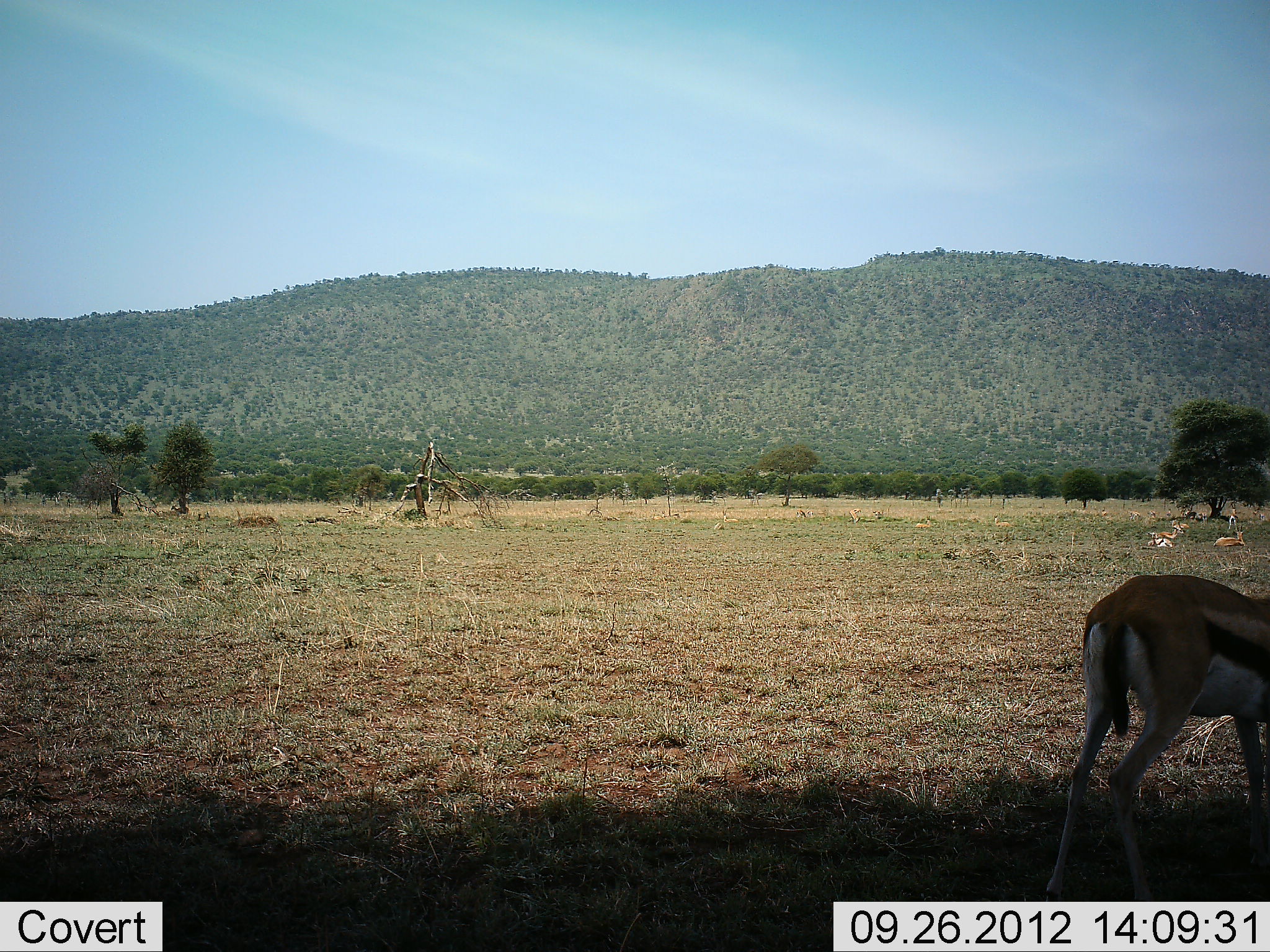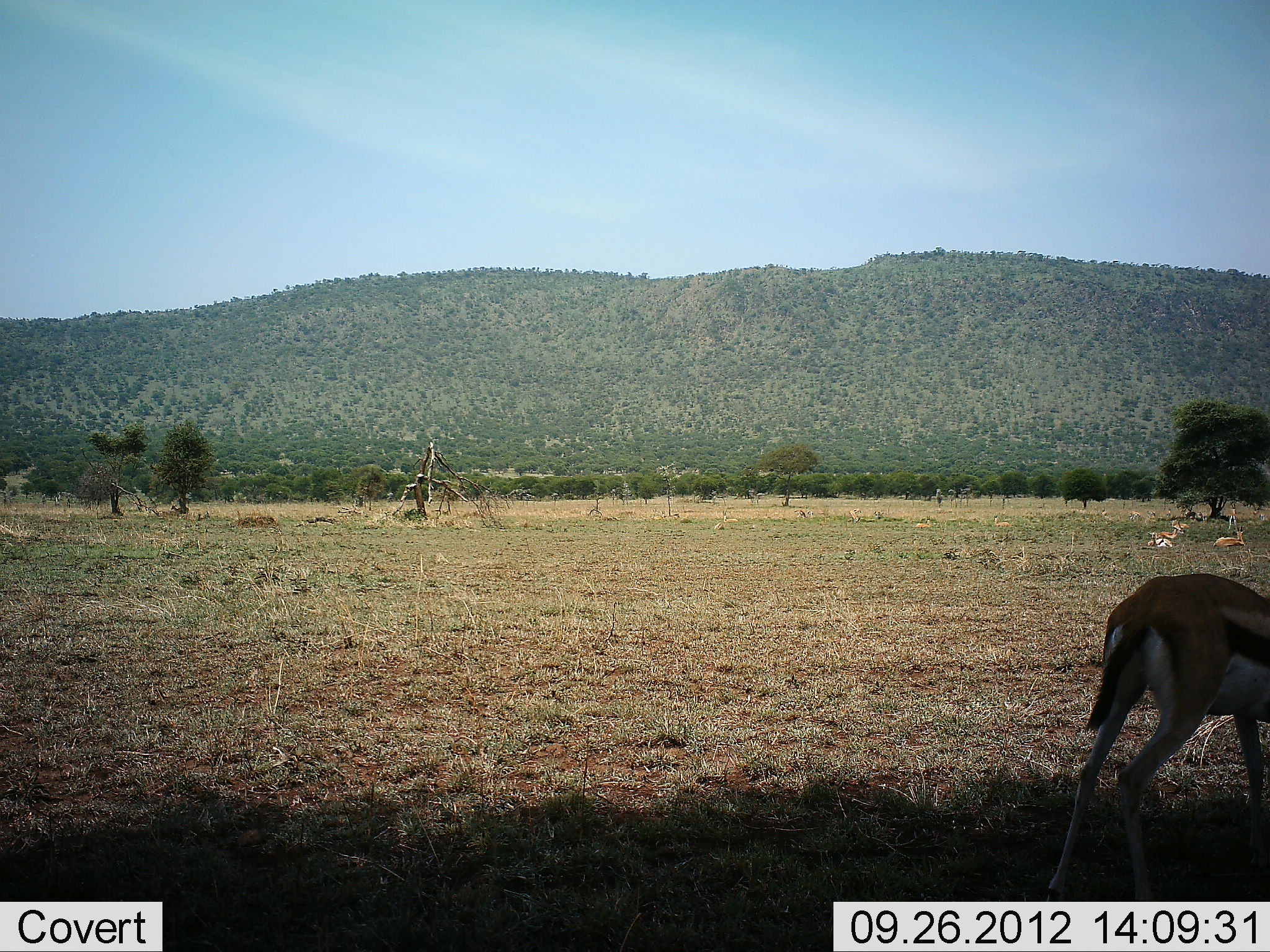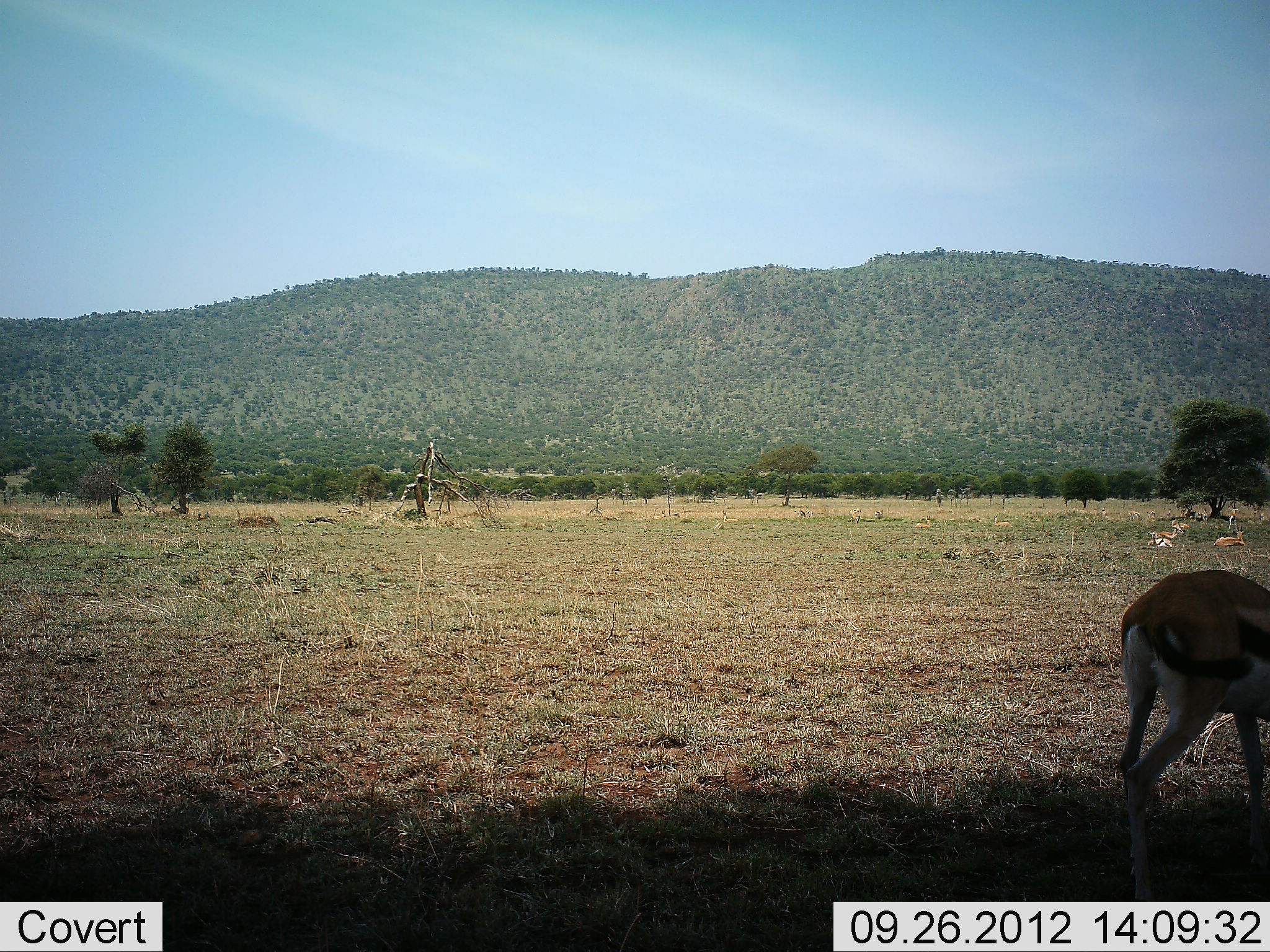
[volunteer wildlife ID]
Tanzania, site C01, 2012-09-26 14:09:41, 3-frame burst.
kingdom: Animalia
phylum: Chordata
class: Mammalia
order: Artiodactyla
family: Bovidae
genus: Eudorcas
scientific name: Eudorcas thomsonii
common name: thomson's gazelle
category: gazellethomsons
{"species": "gazellethomsons (thomson's gazelle) (Eudorcas thomsonii)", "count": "3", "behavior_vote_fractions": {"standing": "73%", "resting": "55%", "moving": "27%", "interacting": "0%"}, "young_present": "0%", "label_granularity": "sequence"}